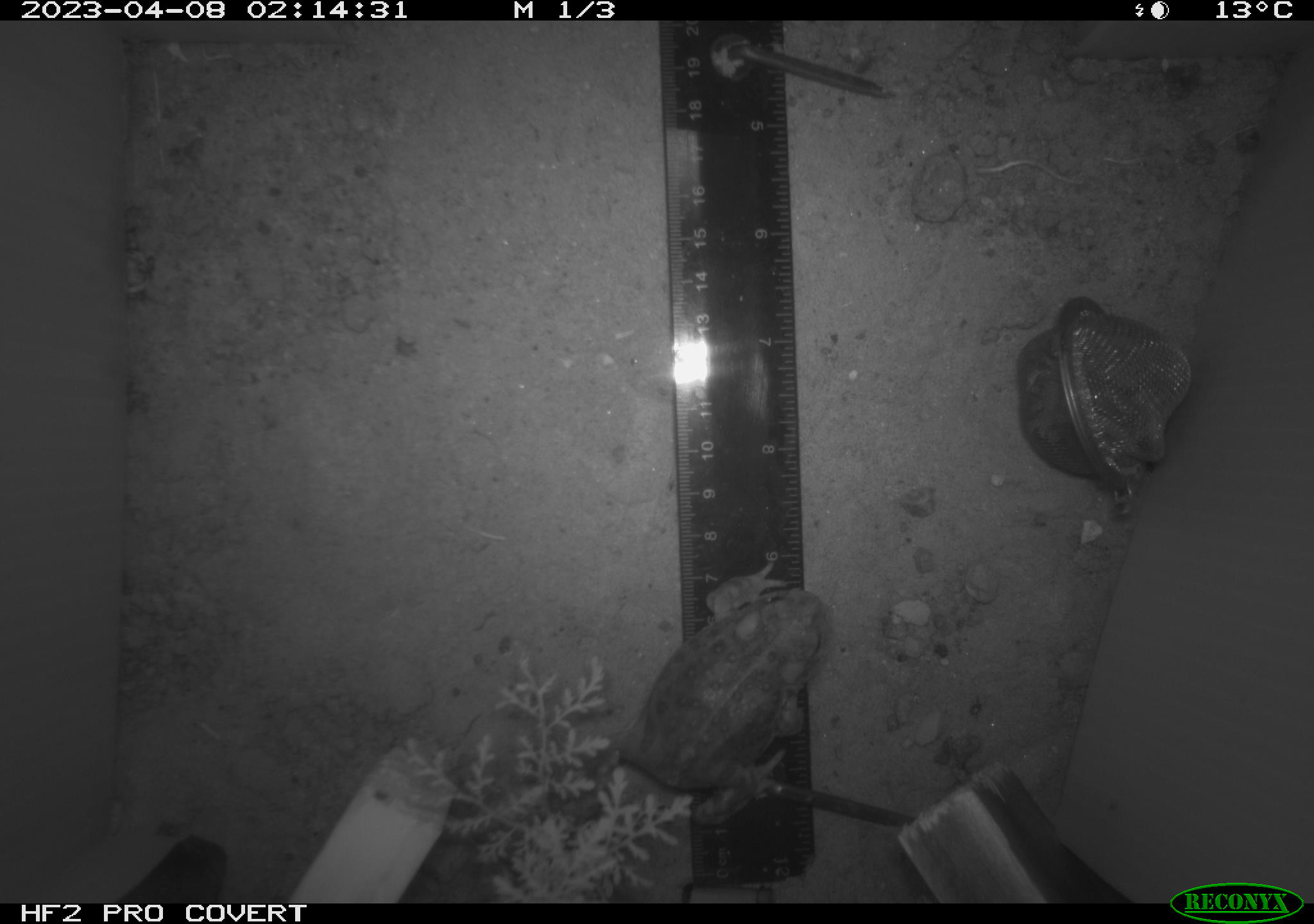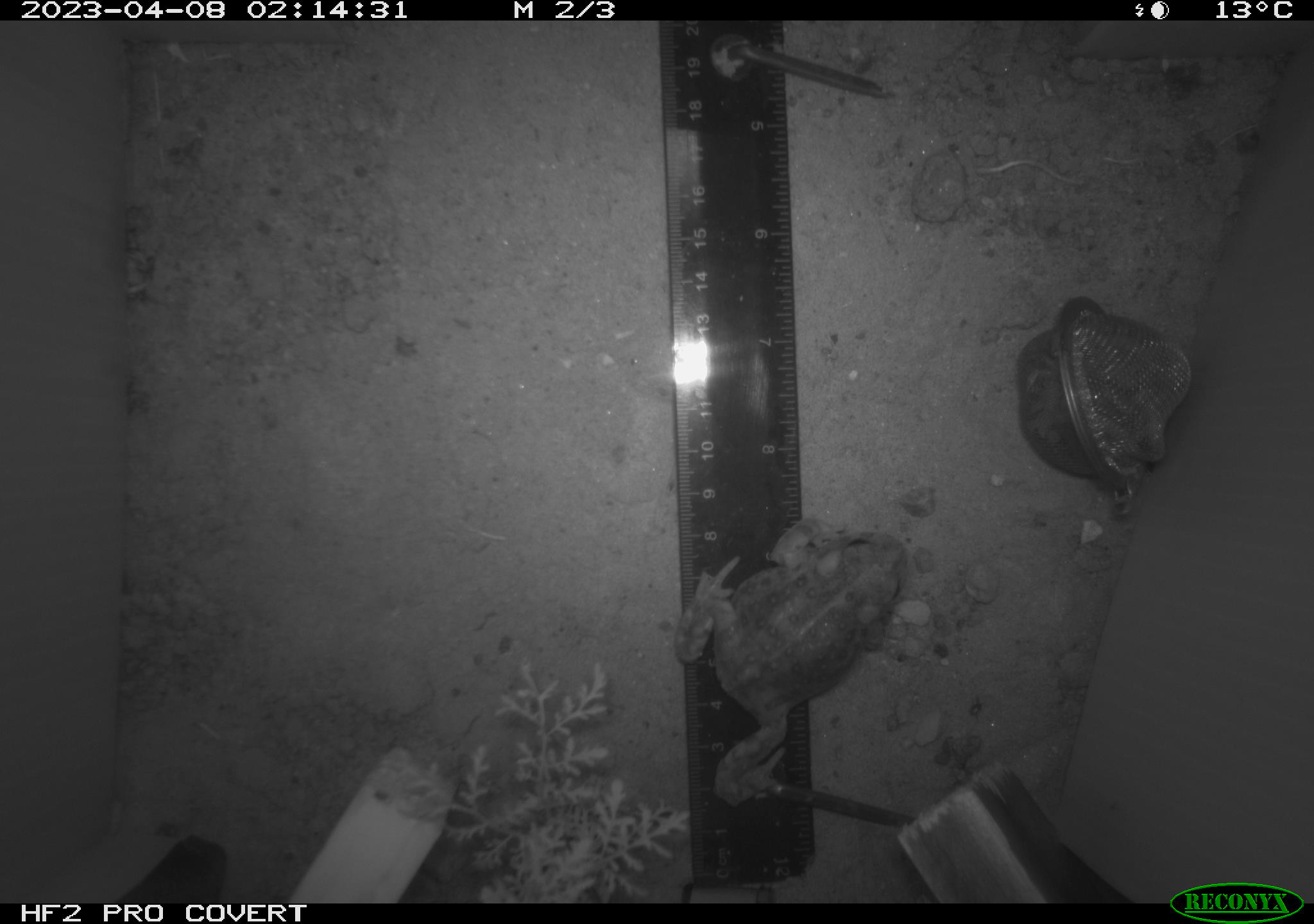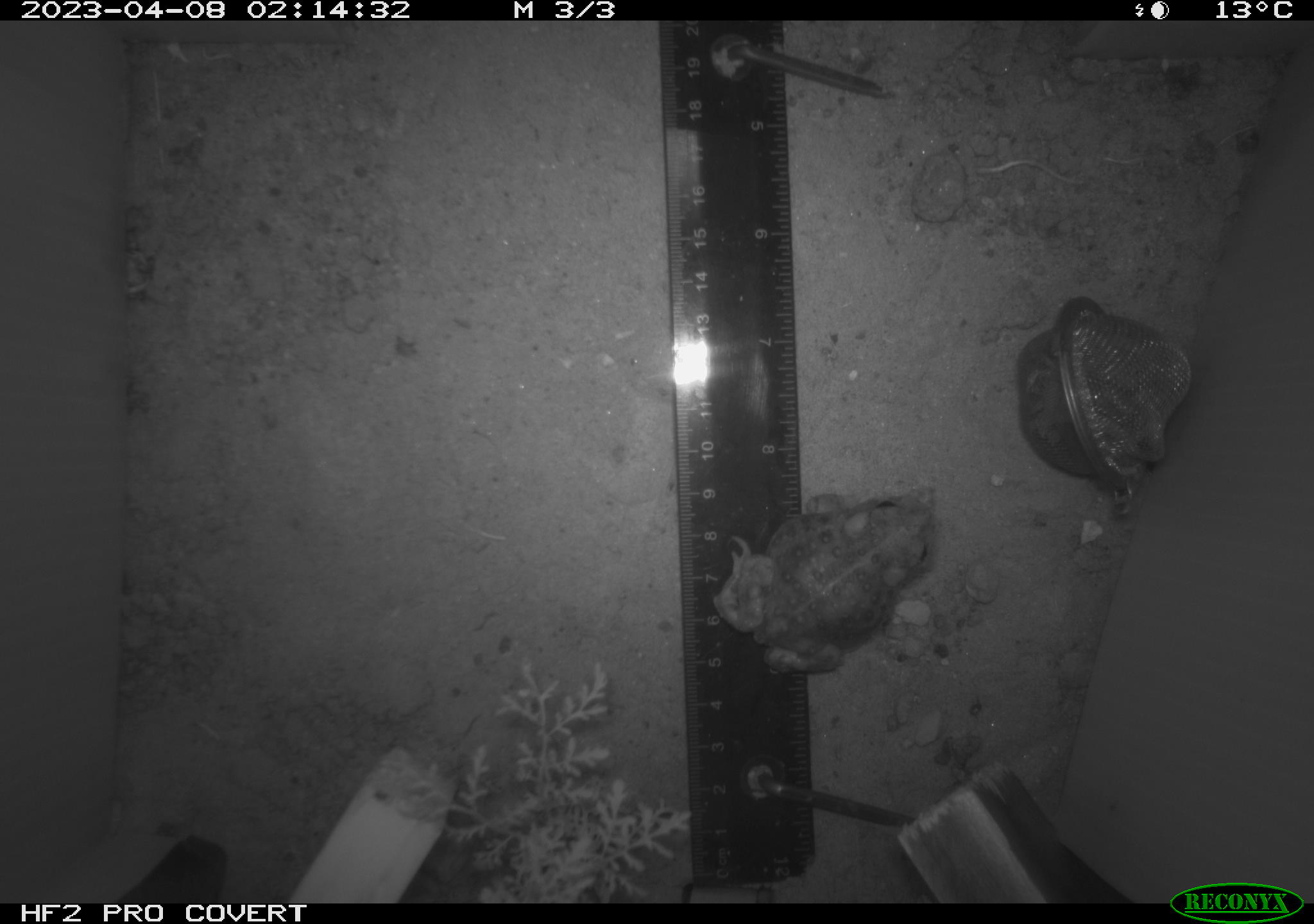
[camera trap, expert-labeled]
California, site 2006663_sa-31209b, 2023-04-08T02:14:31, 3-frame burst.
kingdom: Animalia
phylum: Chordata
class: Amphibia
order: Anura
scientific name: Anura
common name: frogs